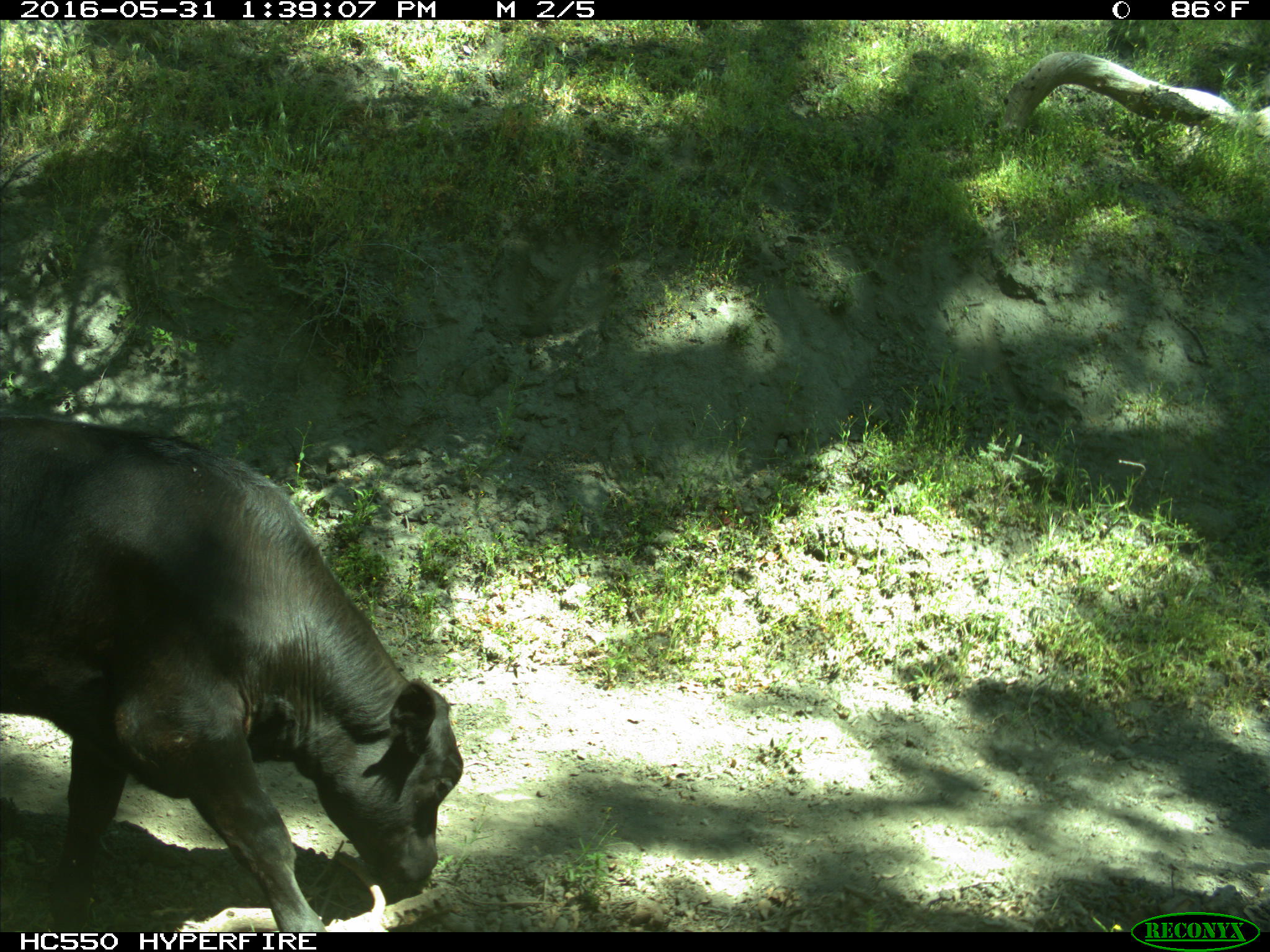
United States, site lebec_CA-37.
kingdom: Animalia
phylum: Chordata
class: Mammalia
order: Artiodactyla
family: Bovidae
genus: Bos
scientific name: Bos taurus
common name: domestic cow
Bos taurus (domestic cow).